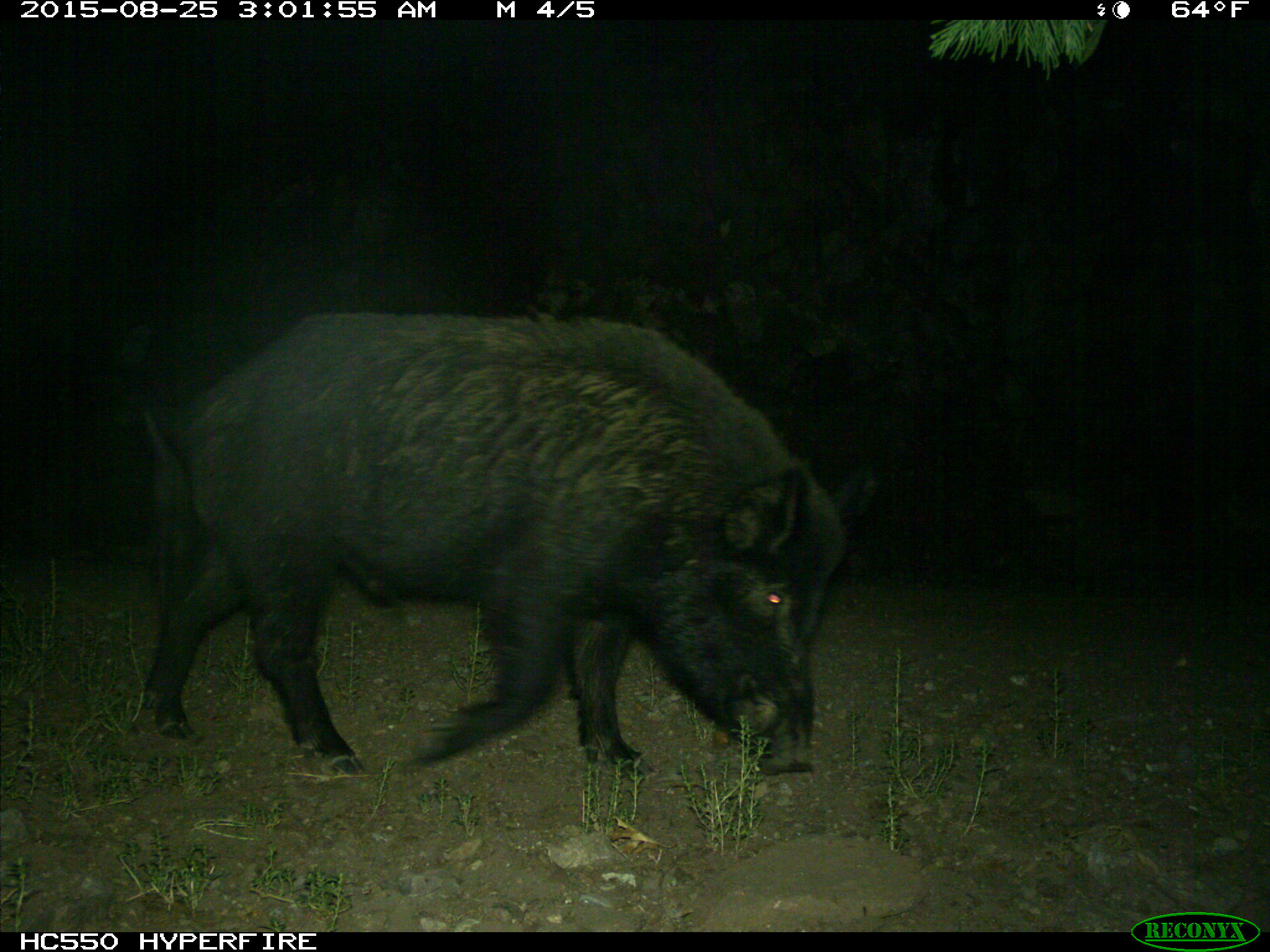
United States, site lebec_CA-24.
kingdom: Animalia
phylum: Chordata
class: Mammalia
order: Artiodactyla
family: Suidae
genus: Sus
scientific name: Sus scrofa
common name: wild boar